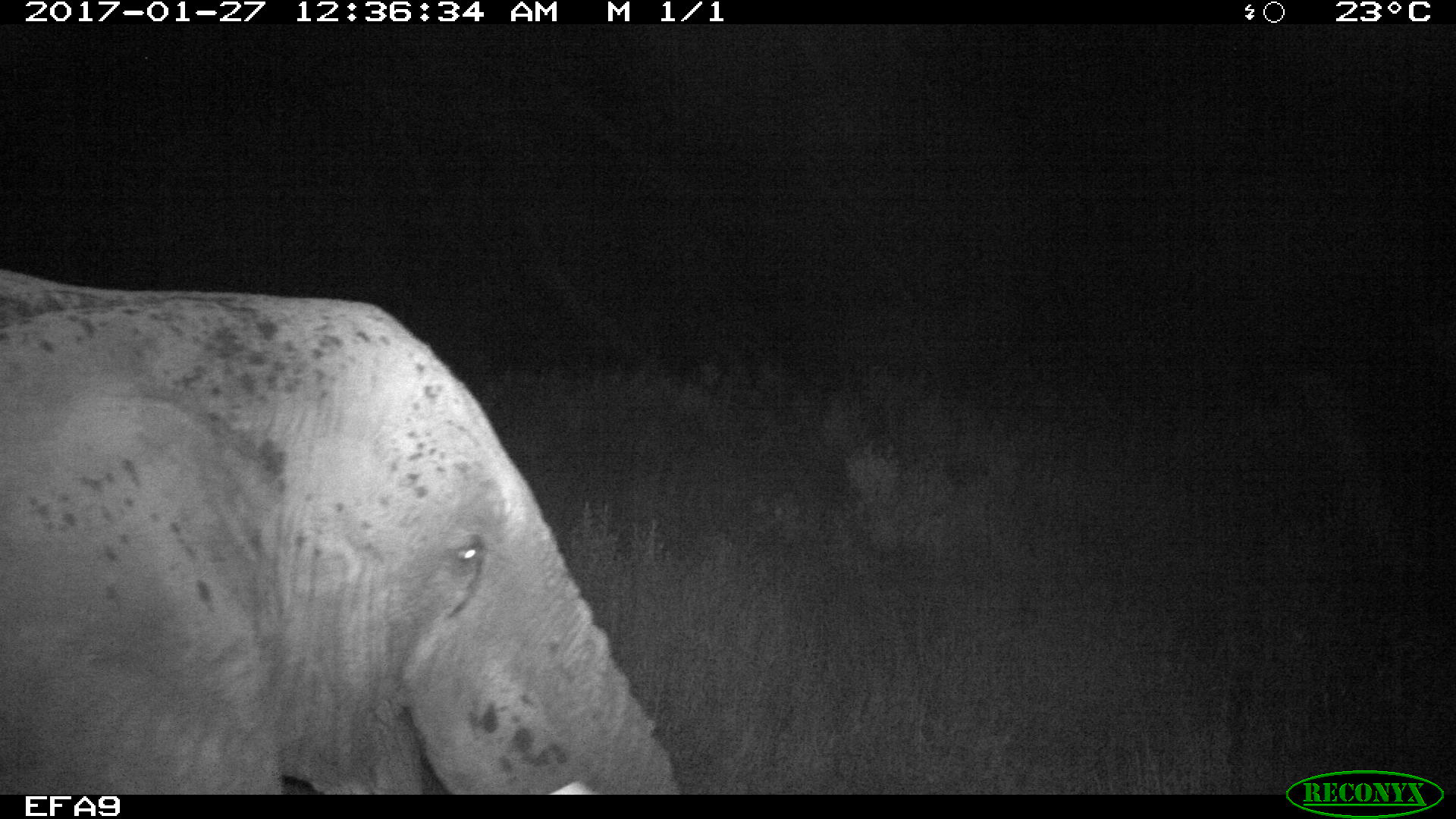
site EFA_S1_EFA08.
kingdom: Animalia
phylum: Chordata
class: Mammalia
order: Proboscidea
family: Elephantidae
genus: Loxodonta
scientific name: Loxodonta africana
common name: african bush elephant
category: elephant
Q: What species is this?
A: Elephant (african bush elephant) (Loxodonta africana).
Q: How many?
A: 1.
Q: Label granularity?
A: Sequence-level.